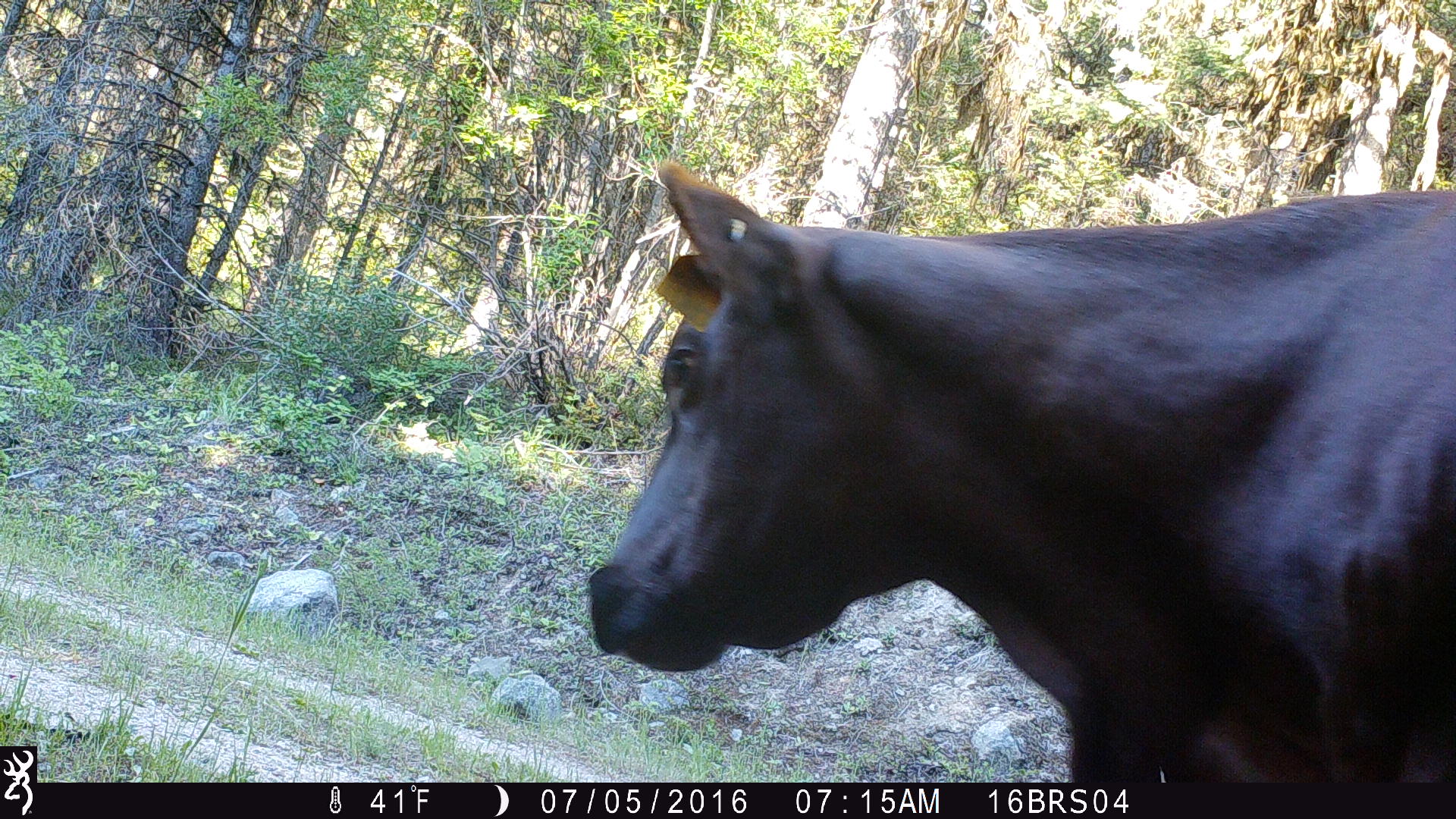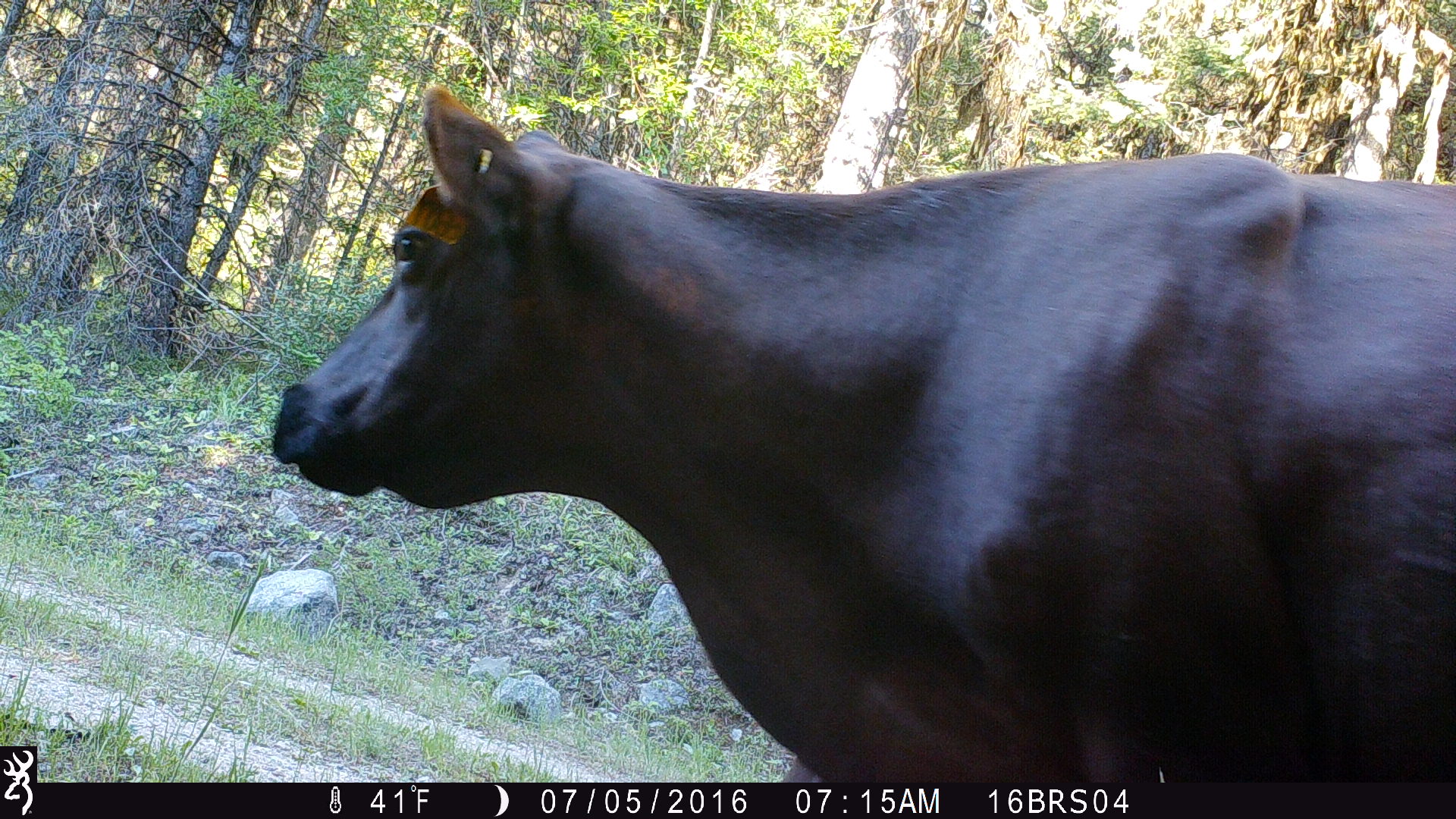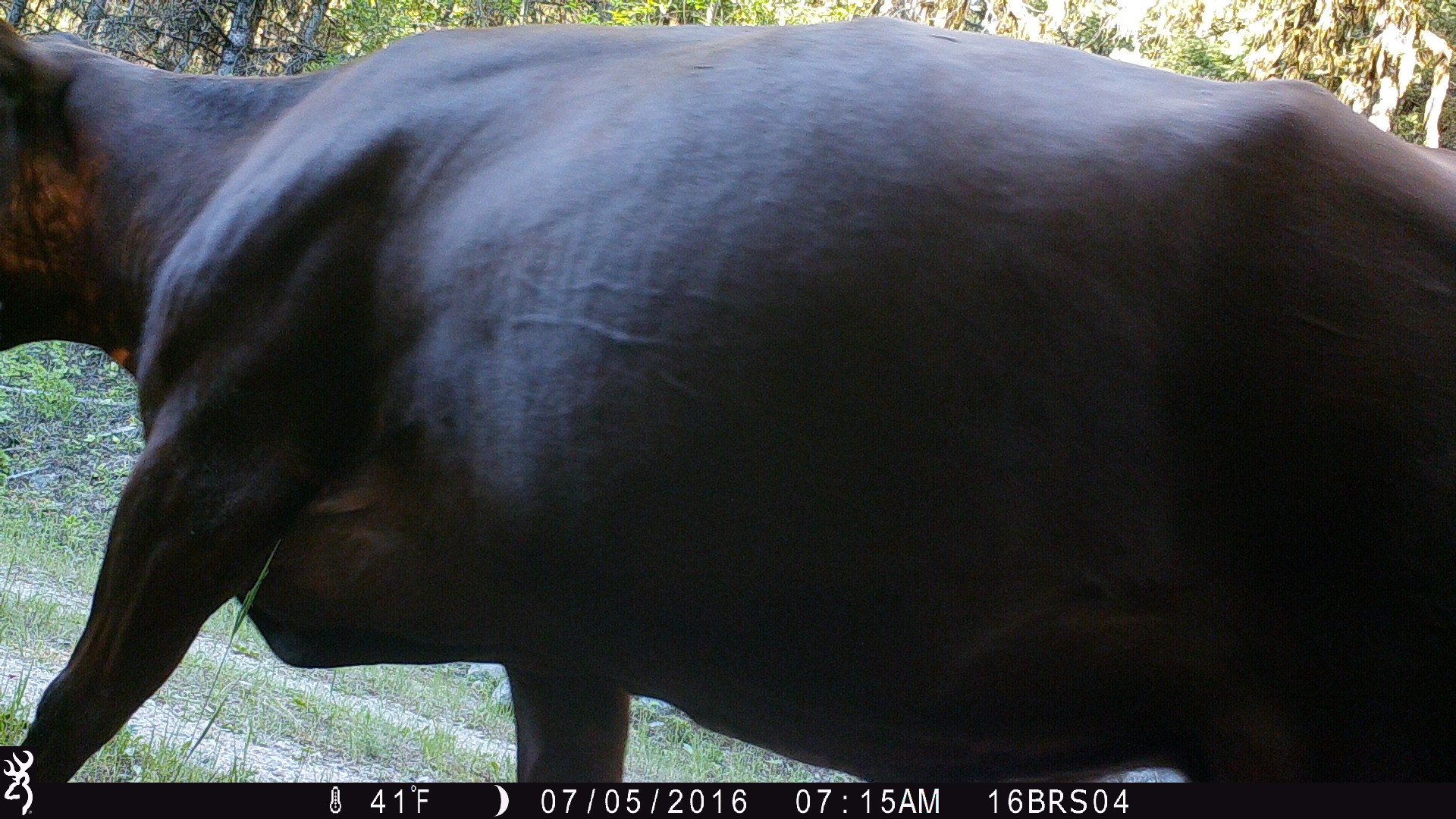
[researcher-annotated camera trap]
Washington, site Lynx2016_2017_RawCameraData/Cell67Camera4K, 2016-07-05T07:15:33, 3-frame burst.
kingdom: Animalia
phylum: Chordata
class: Mammalia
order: Artiodactyla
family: Bovidae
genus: Bos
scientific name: Bos taurus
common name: domestic cattle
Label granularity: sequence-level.